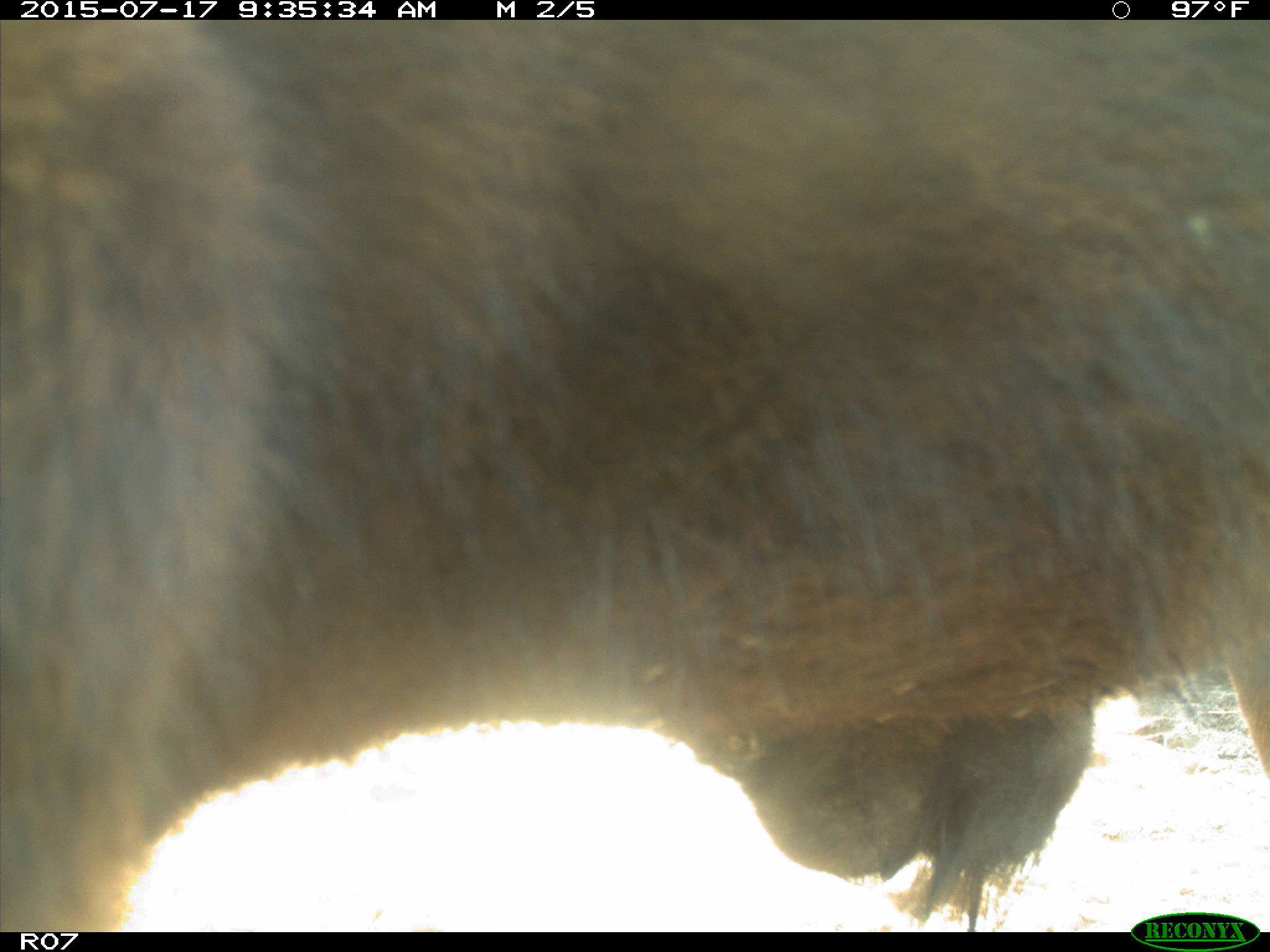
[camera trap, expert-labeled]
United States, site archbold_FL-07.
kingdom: Animalia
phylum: Chordata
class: Mammalia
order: Artiodactyla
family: Bovidae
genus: Bos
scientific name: Bos taurus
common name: domestic cow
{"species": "Bos taurus (domestic cow)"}